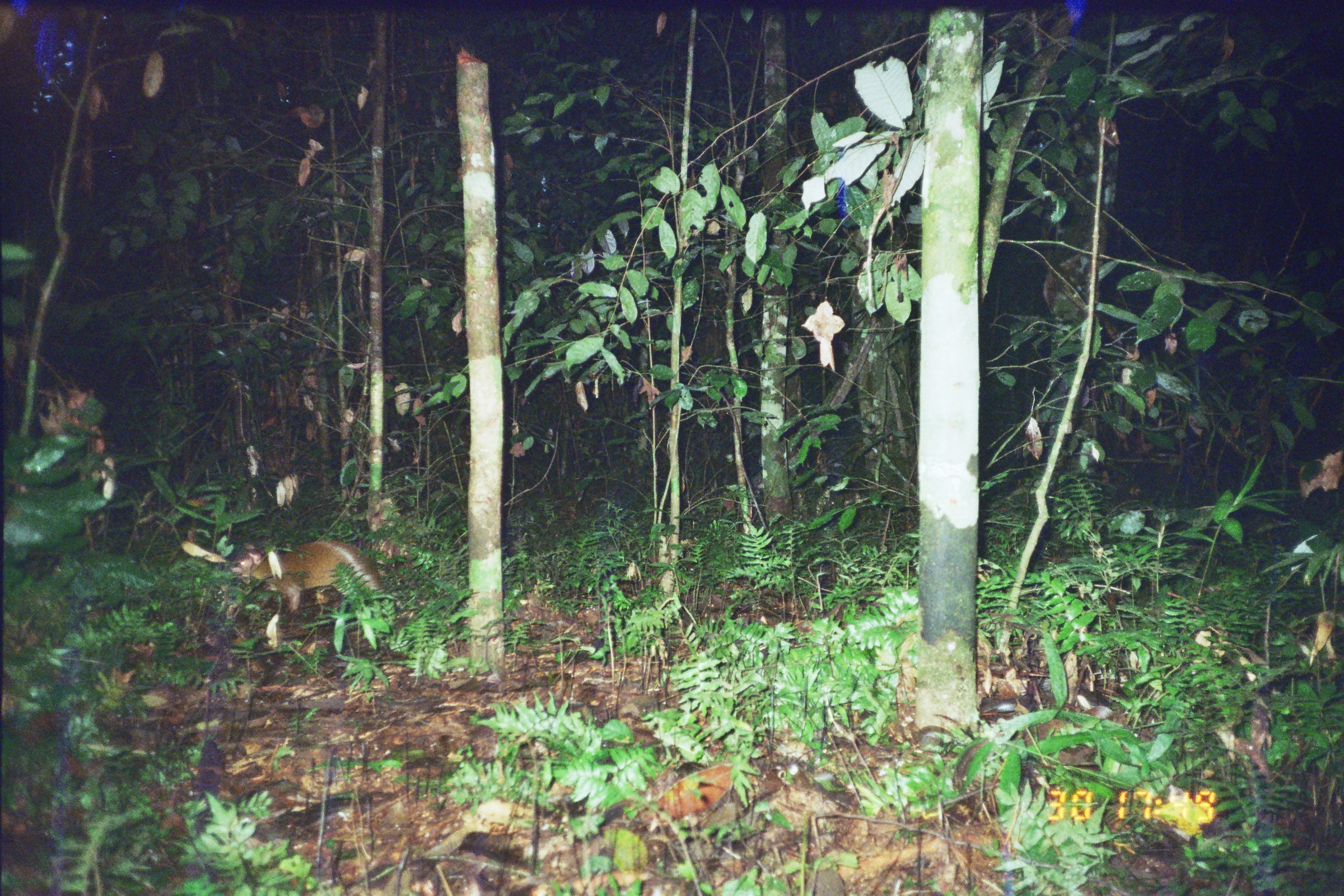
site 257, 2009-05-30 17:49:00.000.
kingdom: Animalia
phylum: Chordata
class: Mammalia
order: Rodentia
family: Dasyproctidae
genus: Dasyprocta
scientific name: Dasyprocta punctata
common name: central american agouti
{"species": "Dasyprocta punctata (central american agouti)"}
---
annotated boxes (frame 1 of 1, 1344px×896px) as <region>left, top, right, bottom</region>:
dasyprocta punctata: <region>222, 540, 392, 625</region>